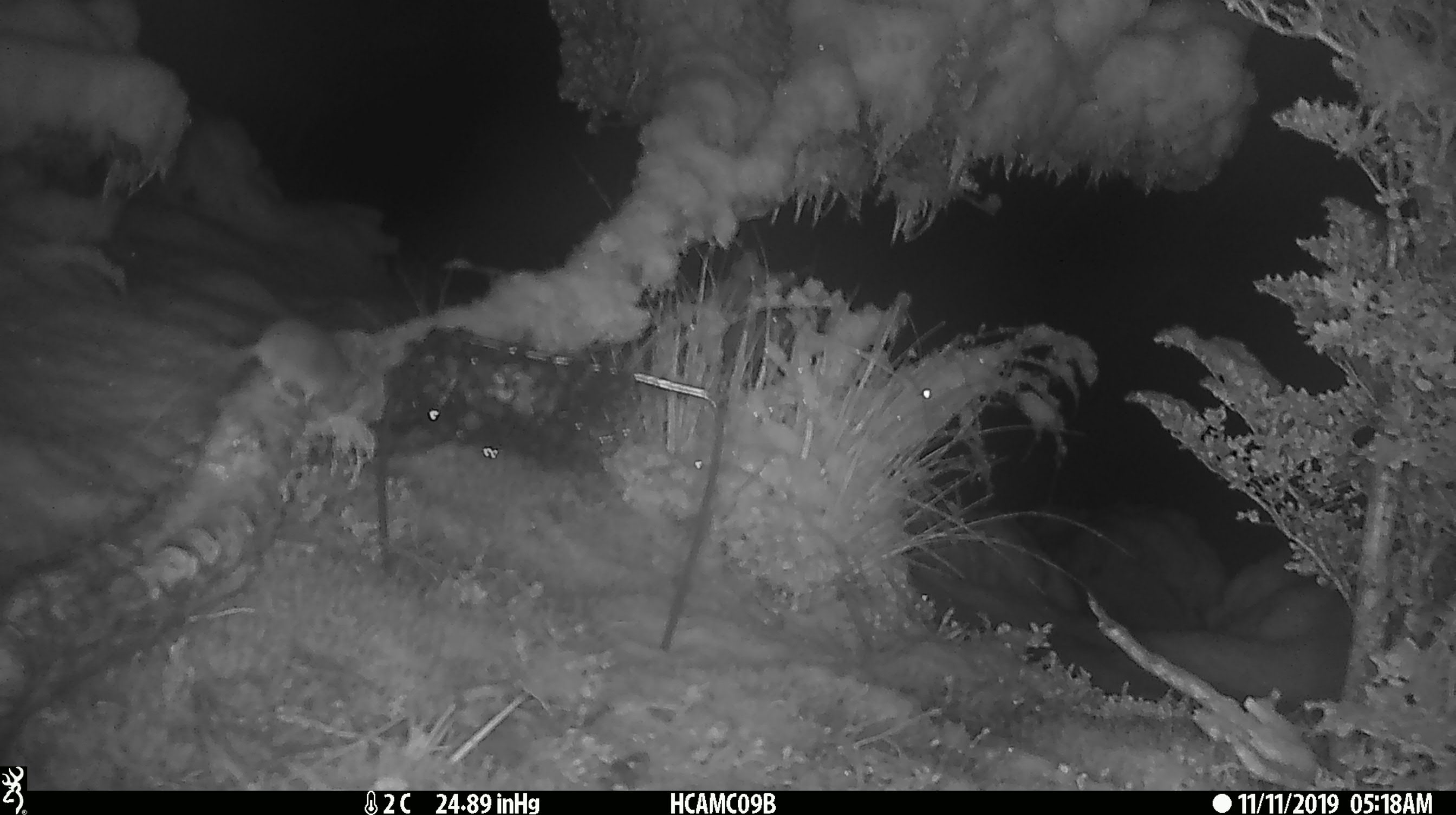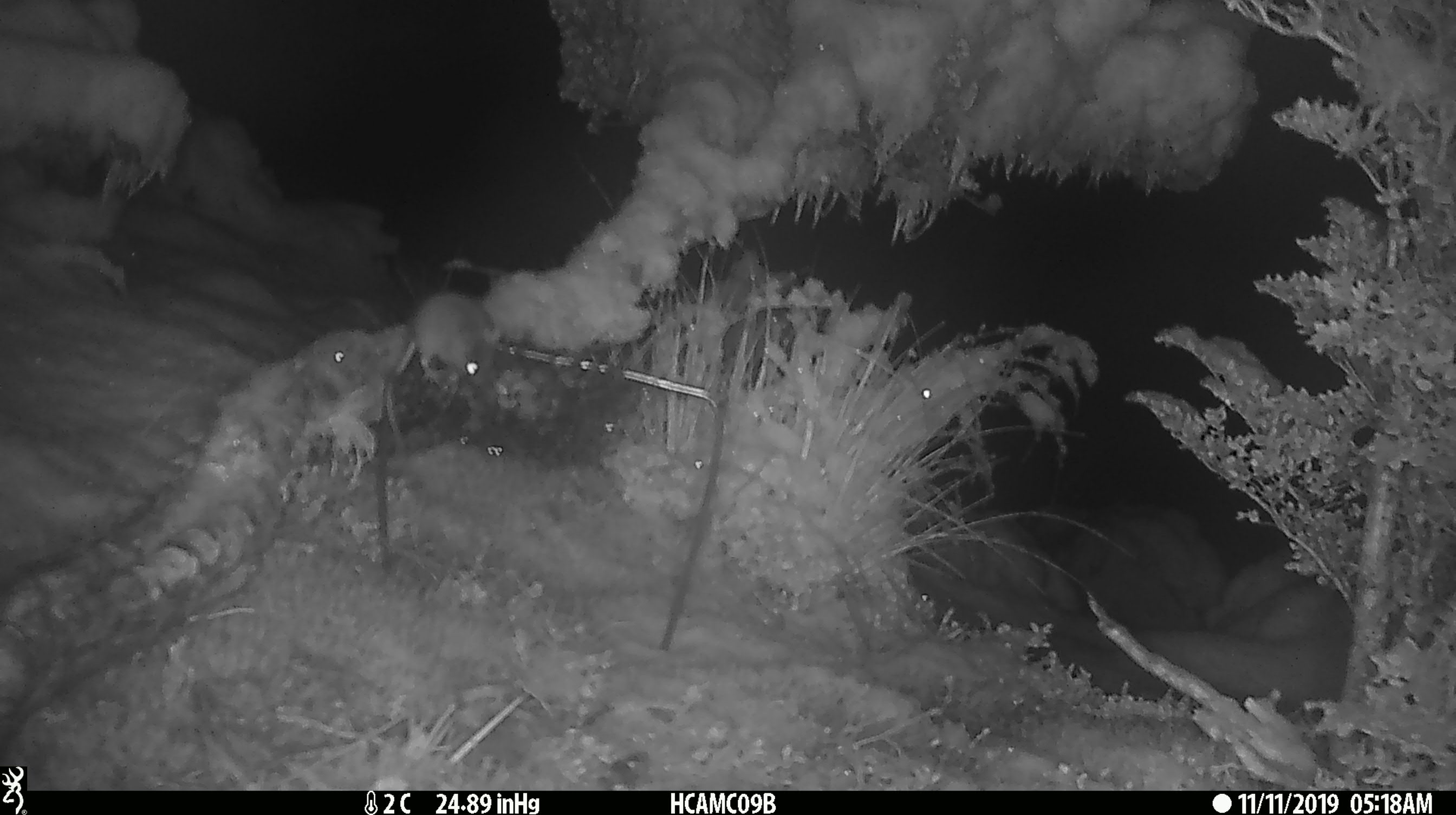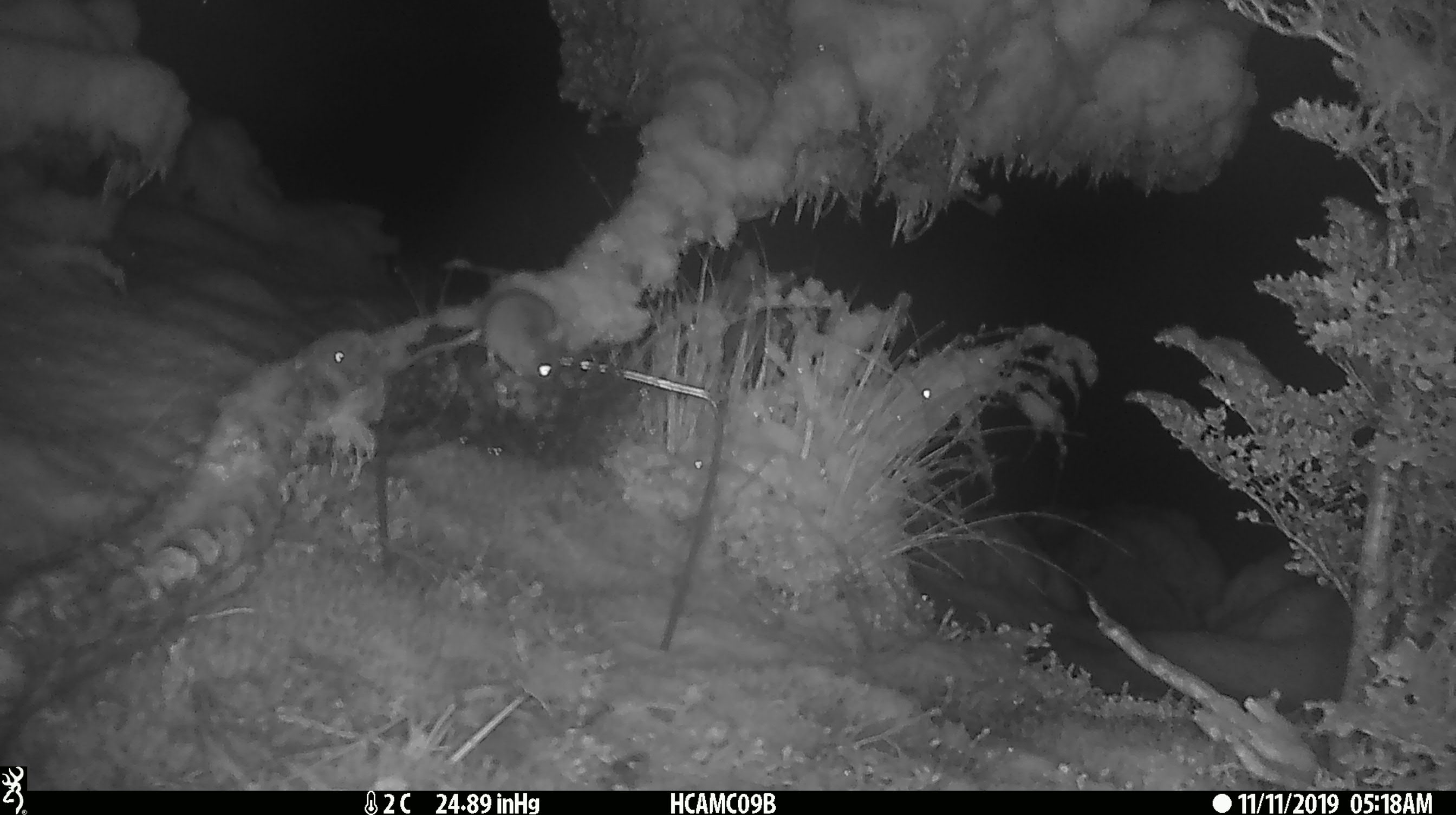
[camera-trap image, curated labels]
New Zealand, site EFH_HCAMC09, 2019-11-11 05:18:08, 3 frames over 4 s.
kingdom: Animalia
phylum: Chordata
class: Mammalia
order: Rodentia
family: Muridae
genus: Mus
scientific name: Mus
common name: mouse